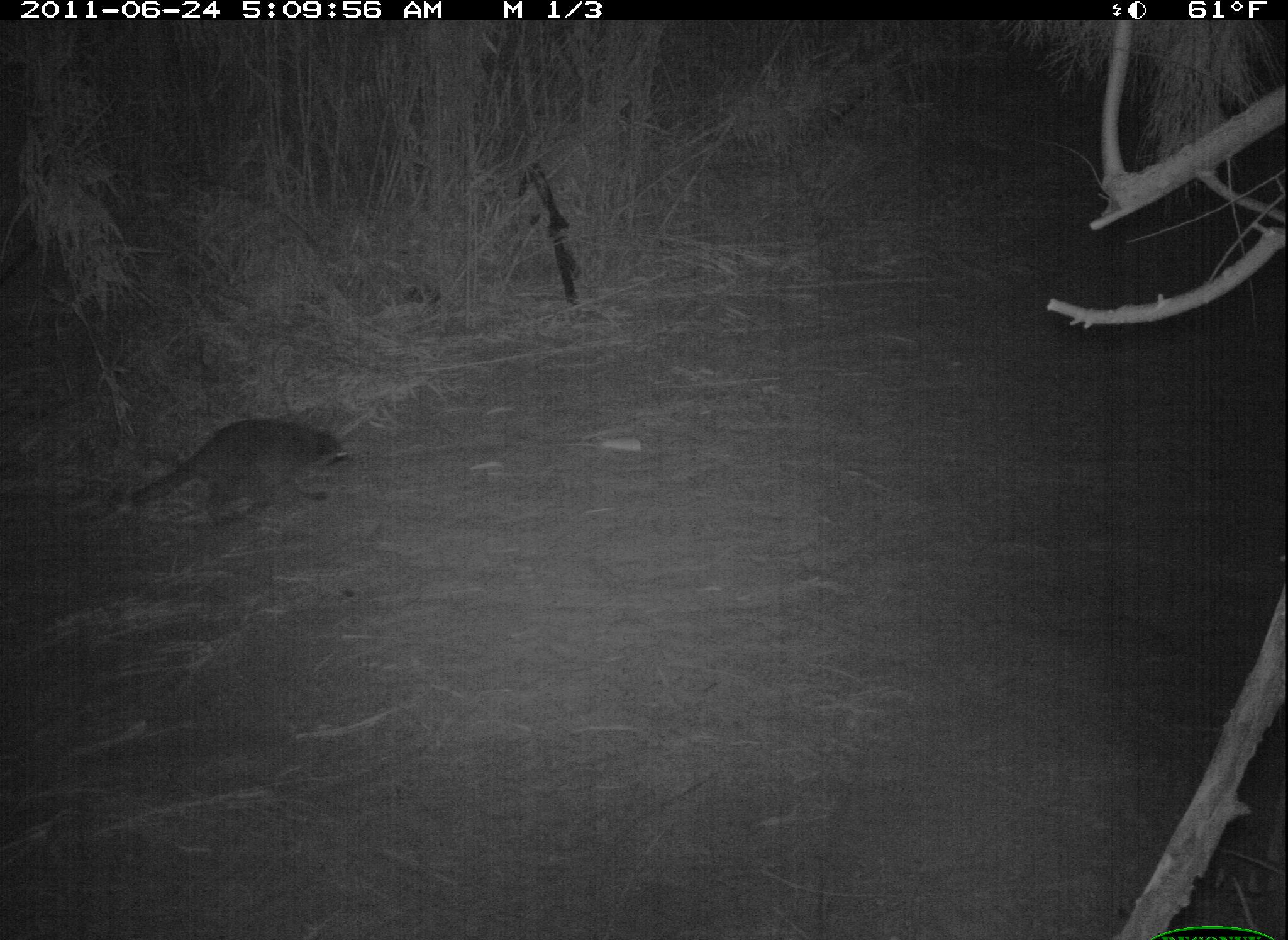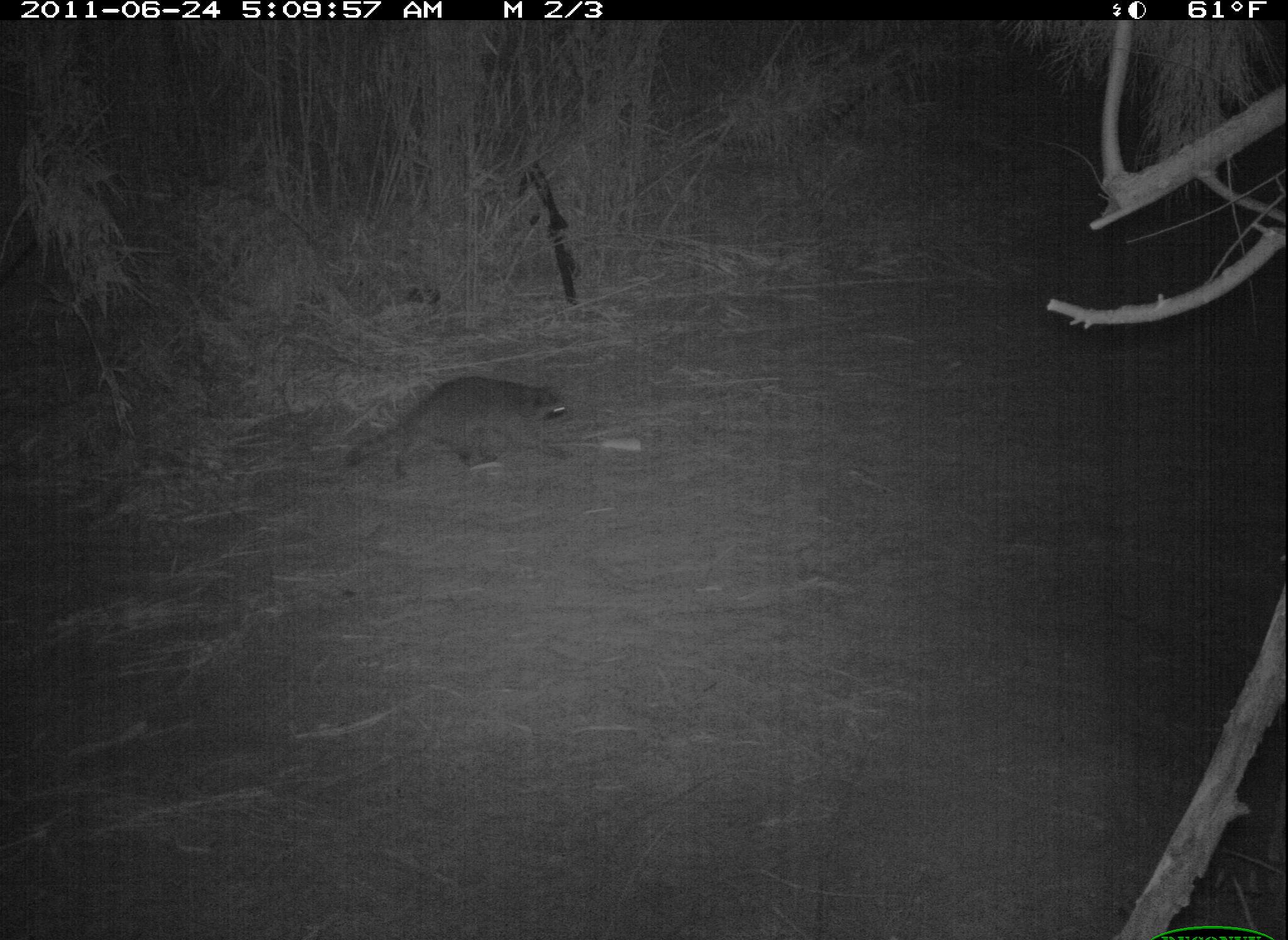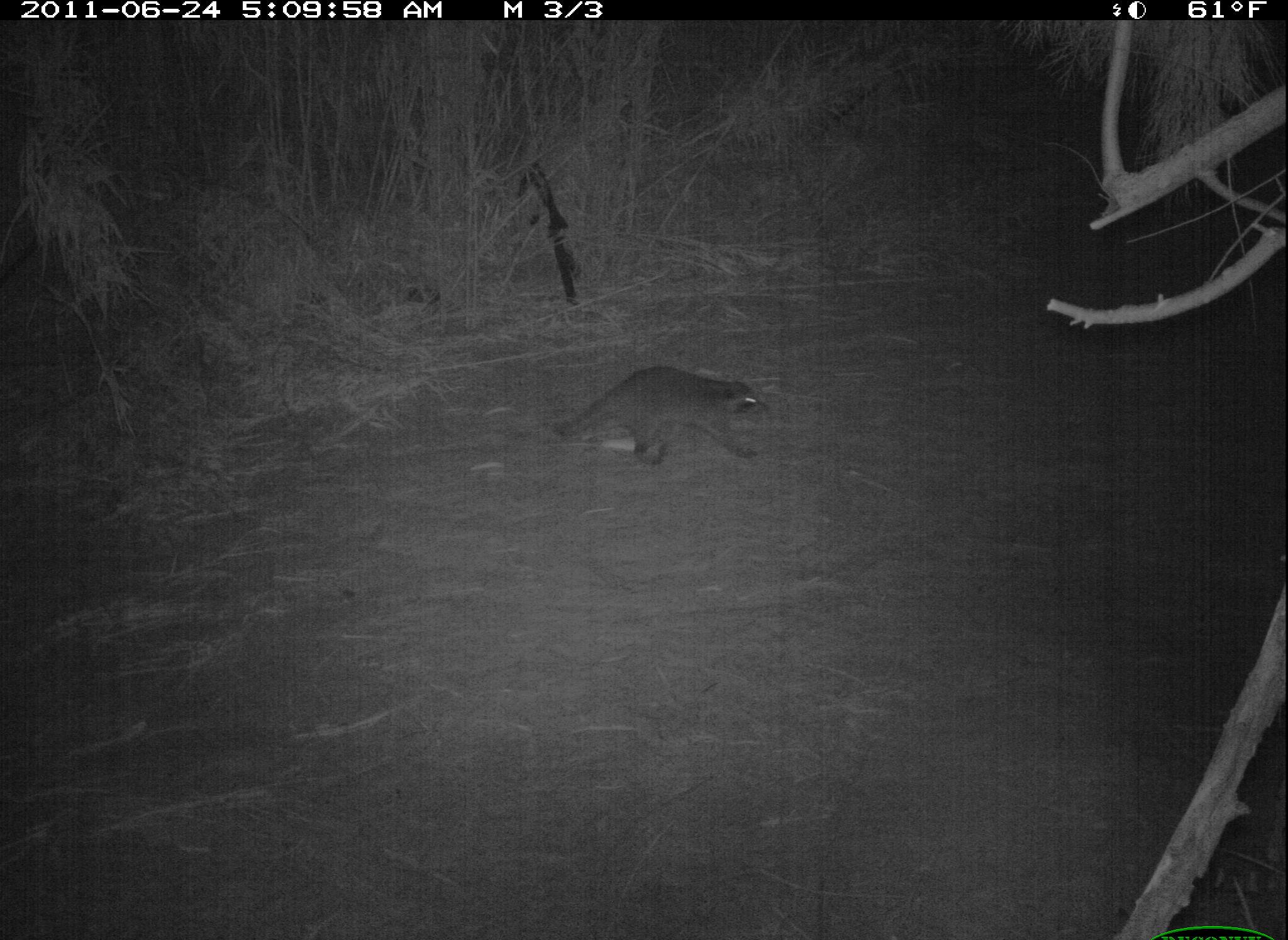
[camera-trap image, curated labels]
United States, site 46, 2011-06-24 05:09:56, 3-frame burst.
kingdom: Animalia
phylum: Chordata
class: Mammalia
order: Carnivora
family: Procyonidae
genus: Procyon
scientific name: Procyon lotor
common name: raccoon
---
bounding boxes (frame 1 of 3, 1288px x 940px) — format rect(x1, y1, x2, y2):
raccoon: rect(129, 411, 357, 536)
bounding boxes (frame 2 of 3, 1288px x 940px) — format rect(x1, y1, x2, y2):
raccoon: rect(336, 372, 589, 496)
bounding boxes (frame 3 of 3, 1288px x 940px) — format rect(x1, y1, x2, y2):
raccoon: rect(525, 353, 797, 482)